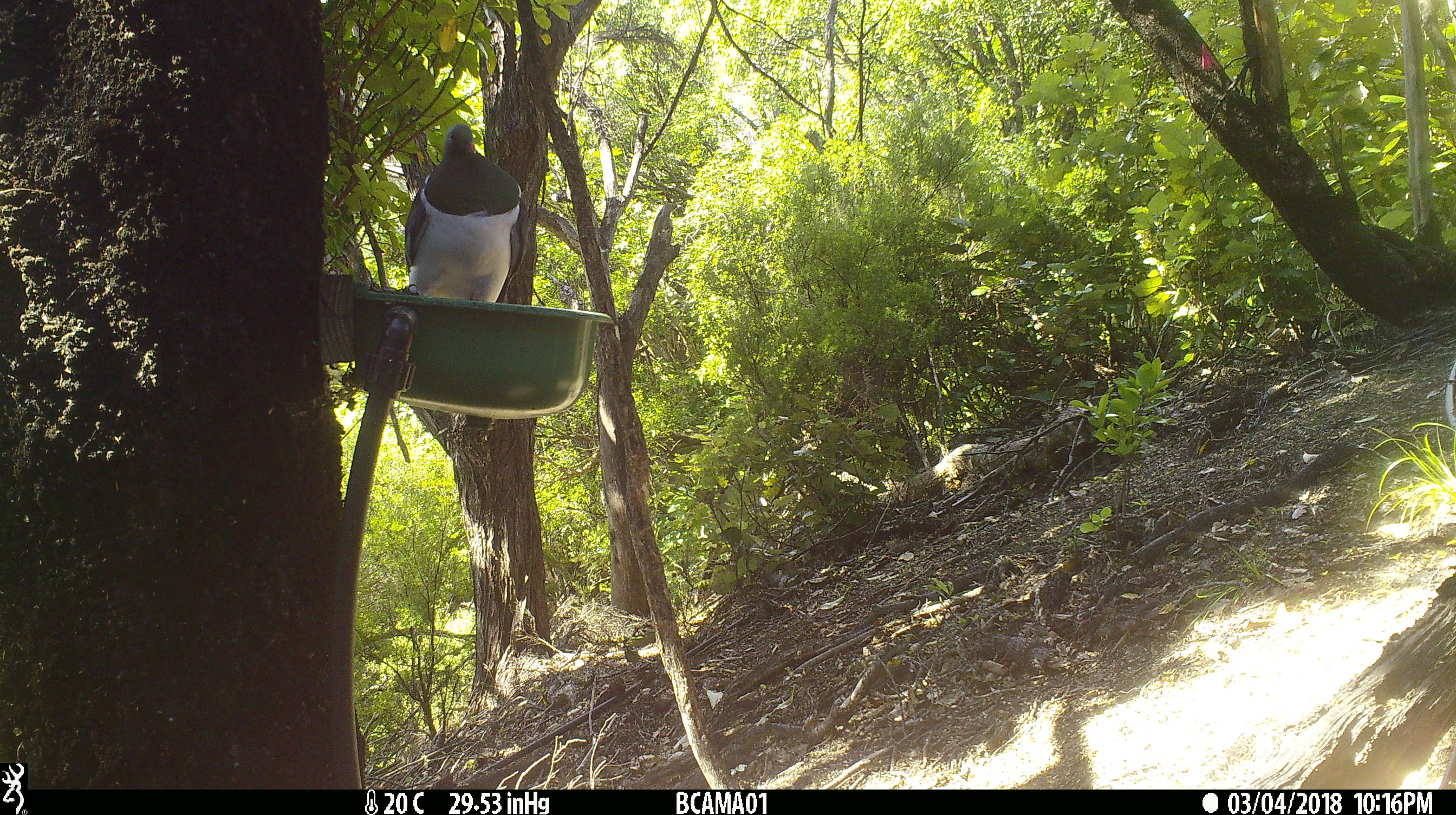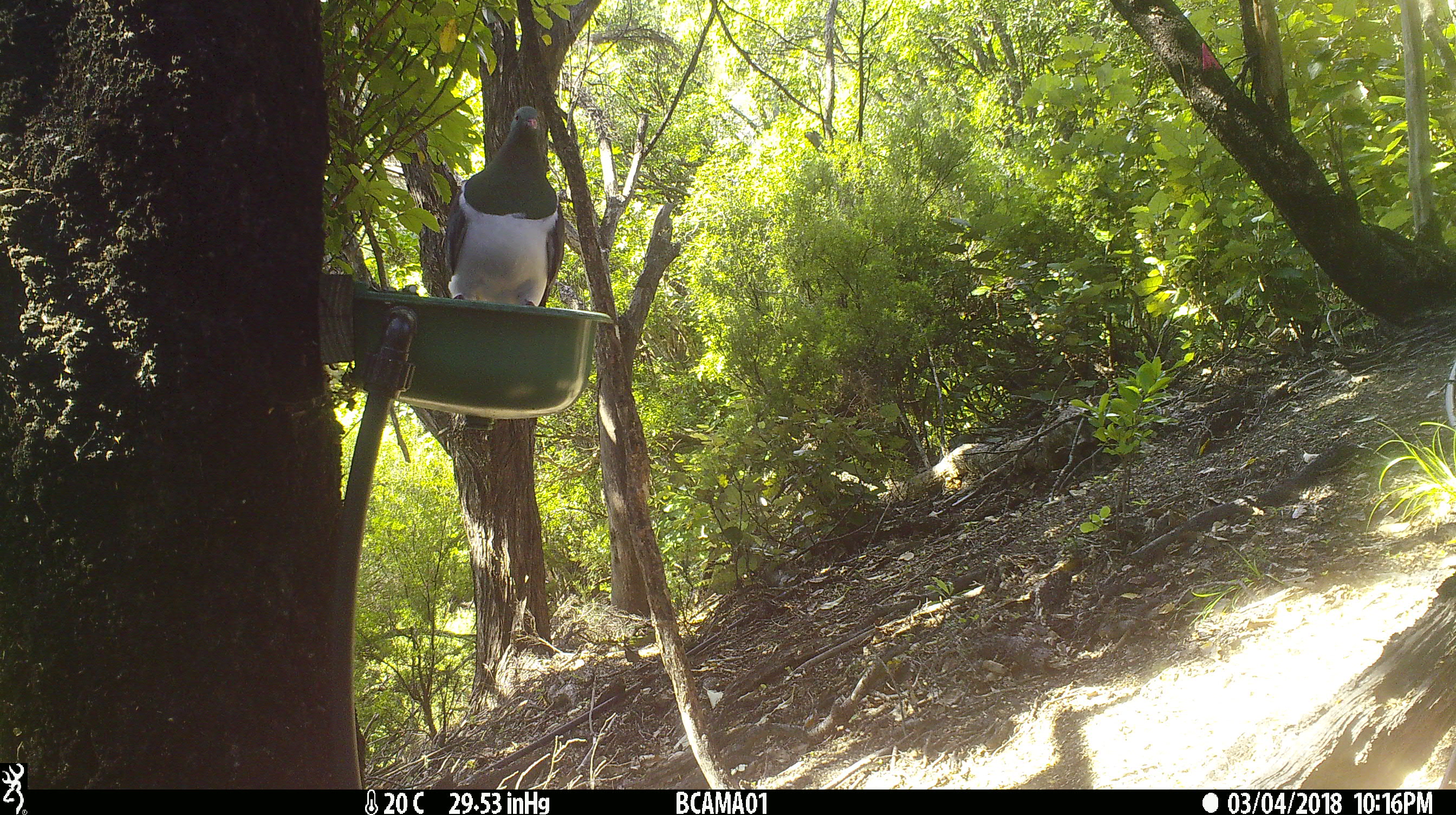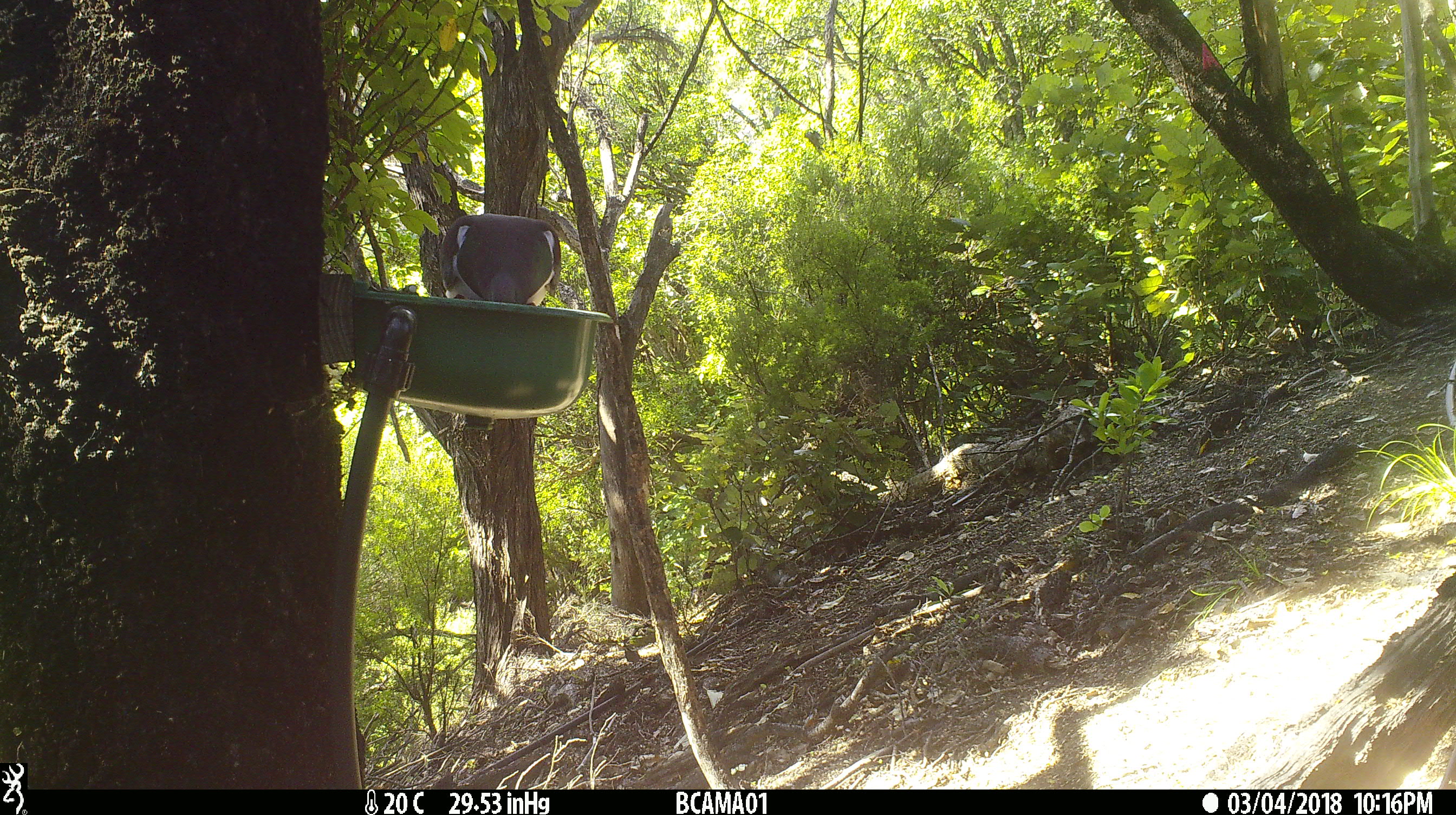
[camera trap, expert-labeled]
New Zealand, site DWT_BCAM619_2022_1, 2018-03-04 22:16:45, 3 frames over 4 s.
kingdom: Animalia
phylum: Chordata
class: Aves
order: Columbiformes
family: Columbidae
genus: Hemiphaga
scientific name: Hemiphaga novaeseelandiae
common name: new zealand pigeon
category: kereru